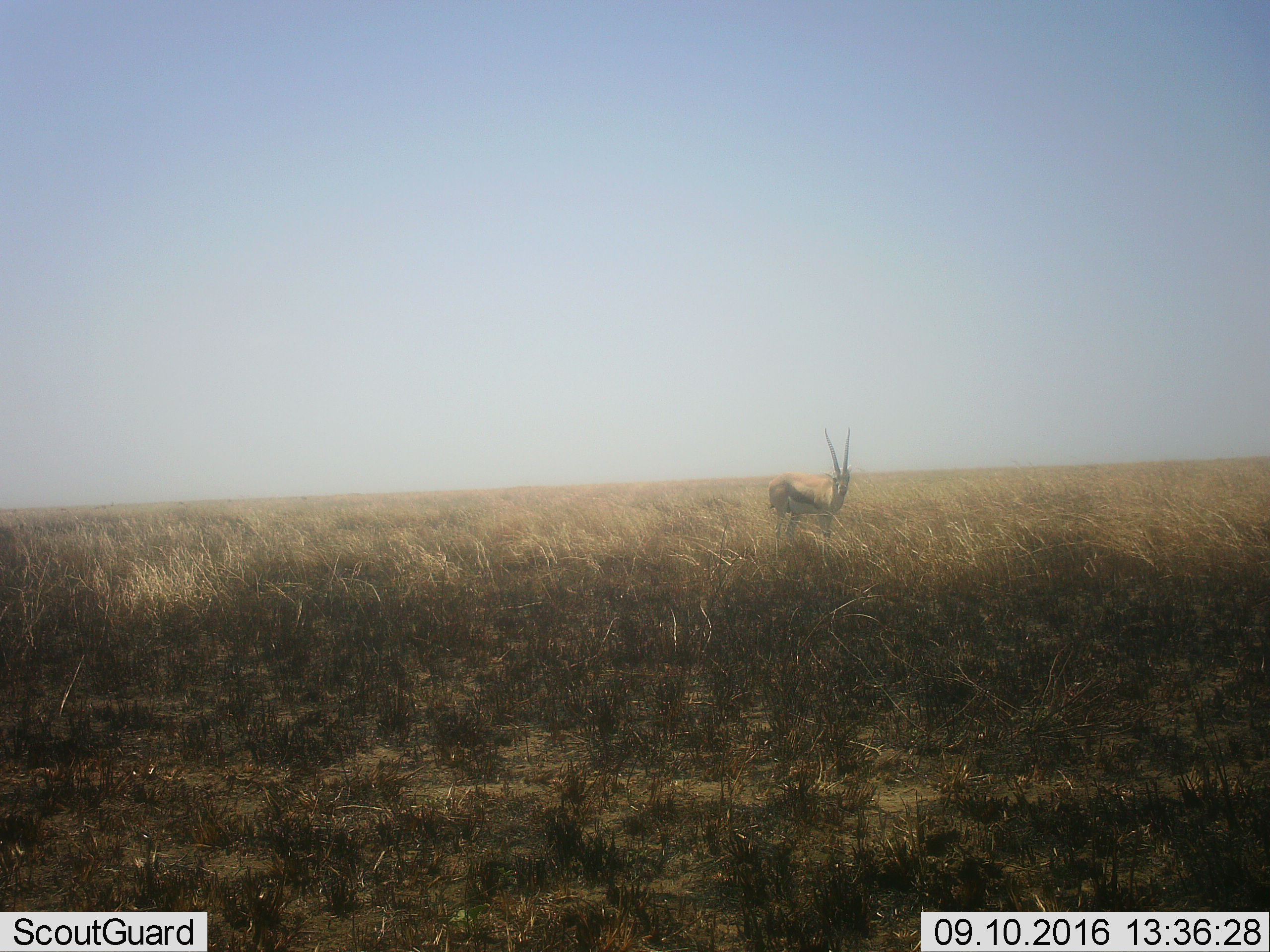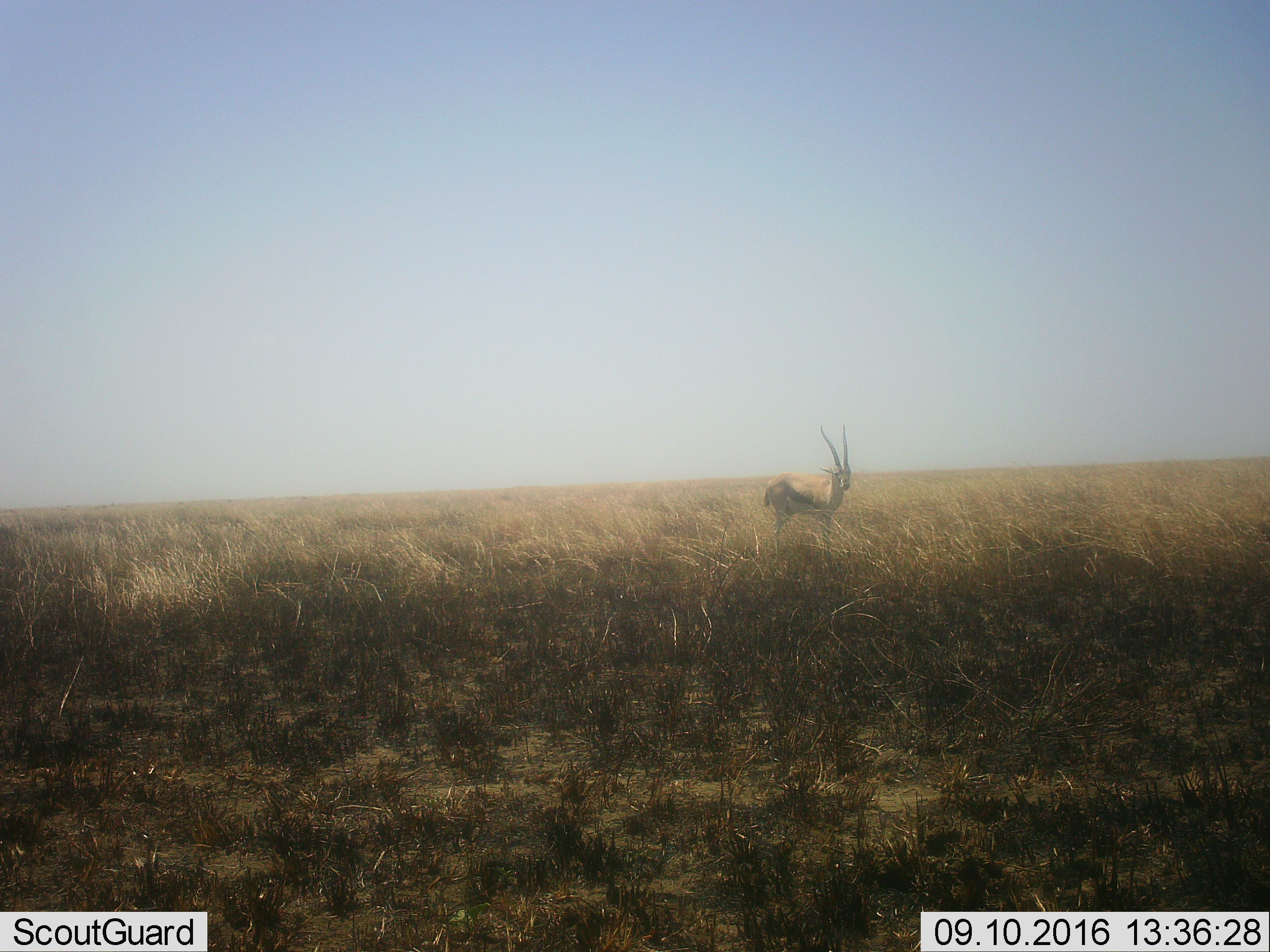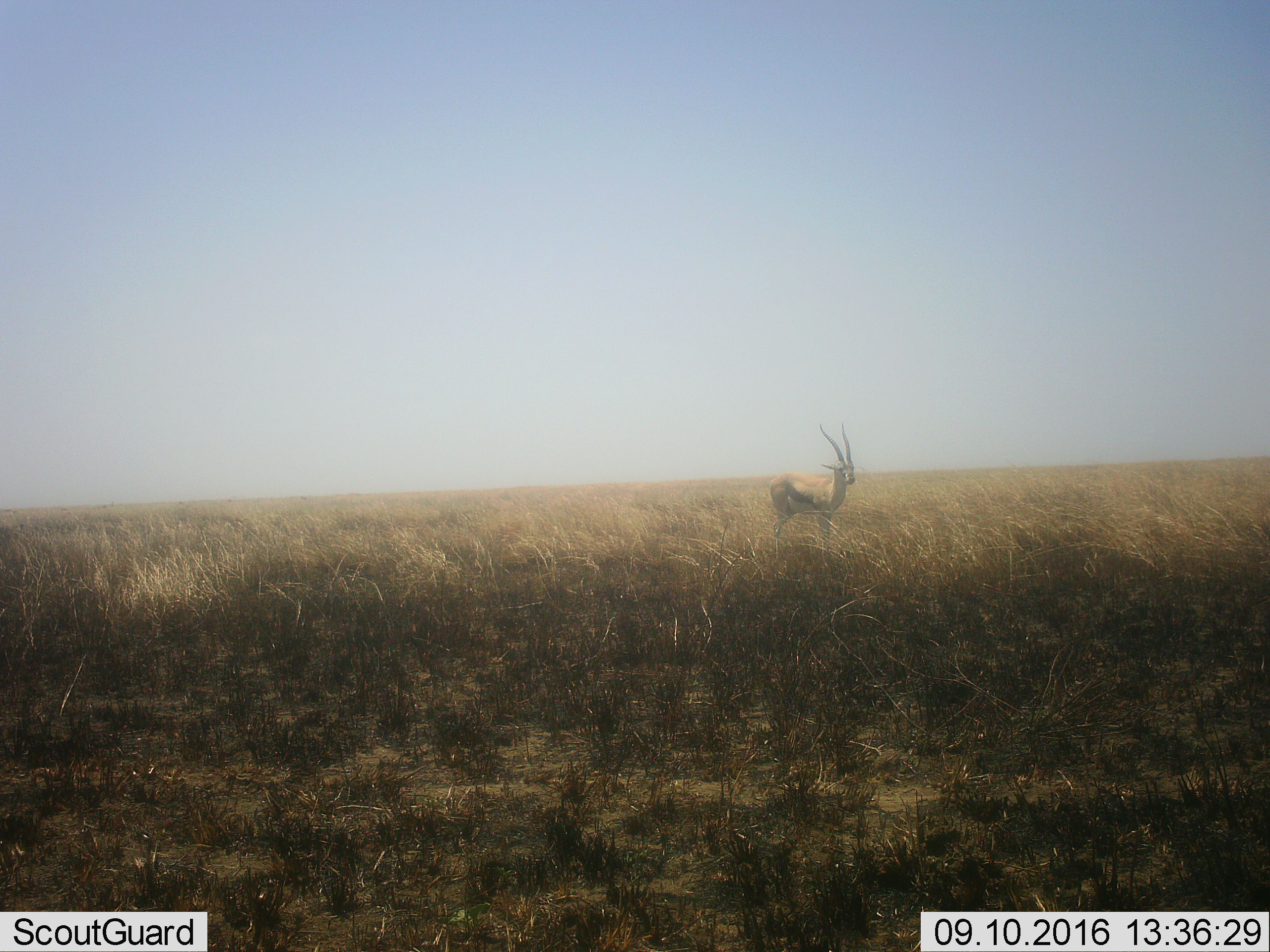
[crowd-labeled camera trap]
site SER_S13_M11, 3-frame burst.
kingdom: Animalia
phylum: Chordata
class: Mammalia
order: Artiodactyla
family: Bovidae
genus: Eudorcas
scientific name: Eudorcas thomsonii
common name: thomson's gazelle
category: gazellethomsons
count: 1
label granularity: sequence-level